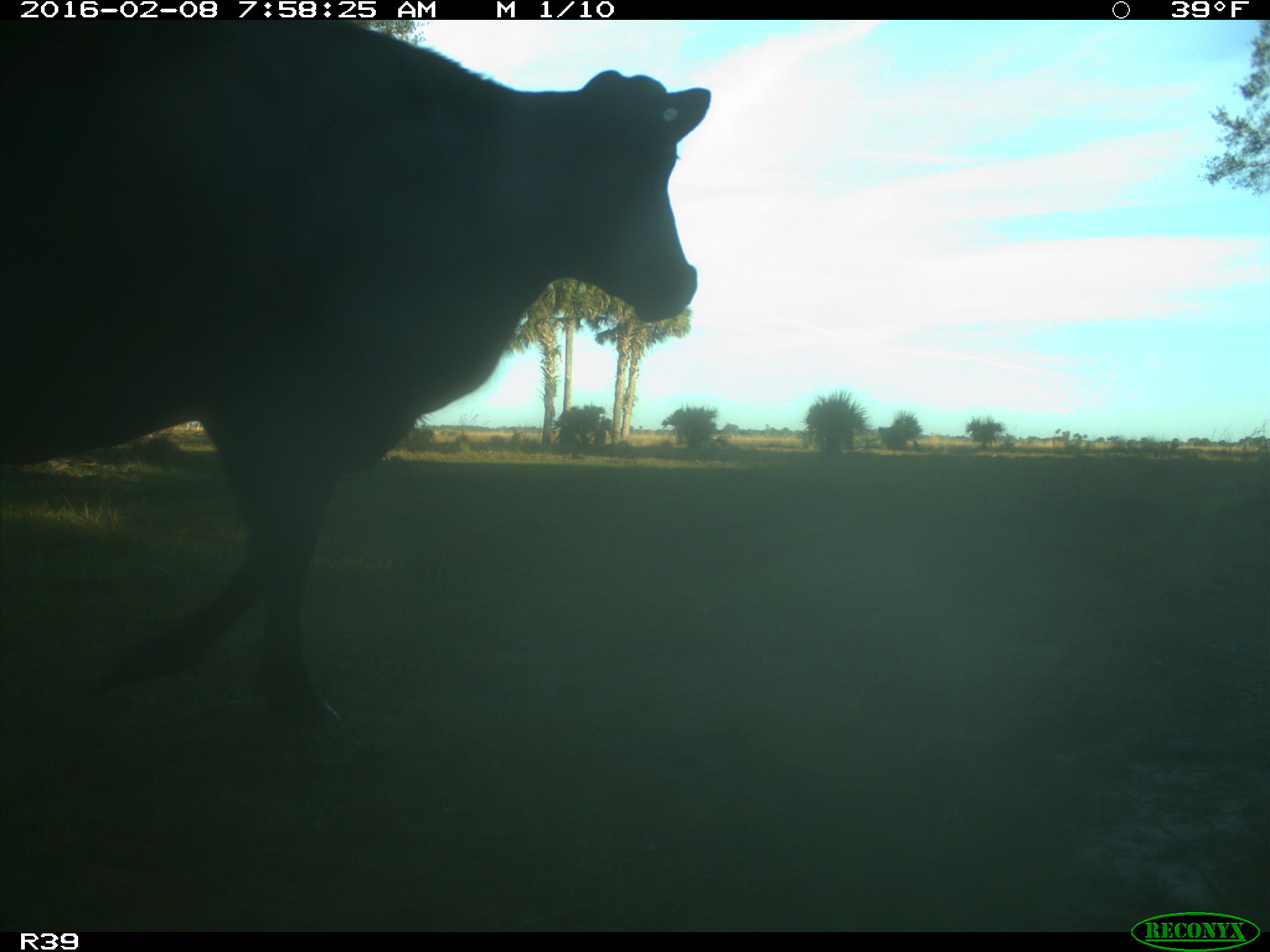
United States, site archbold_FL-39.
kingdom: Animalia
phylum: Chordata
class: Mammalia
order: Artiodactyla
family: Bovidae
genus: Bos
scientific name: Bos taurus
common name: domestic cow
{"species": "Bos taurus (domestic cow)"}